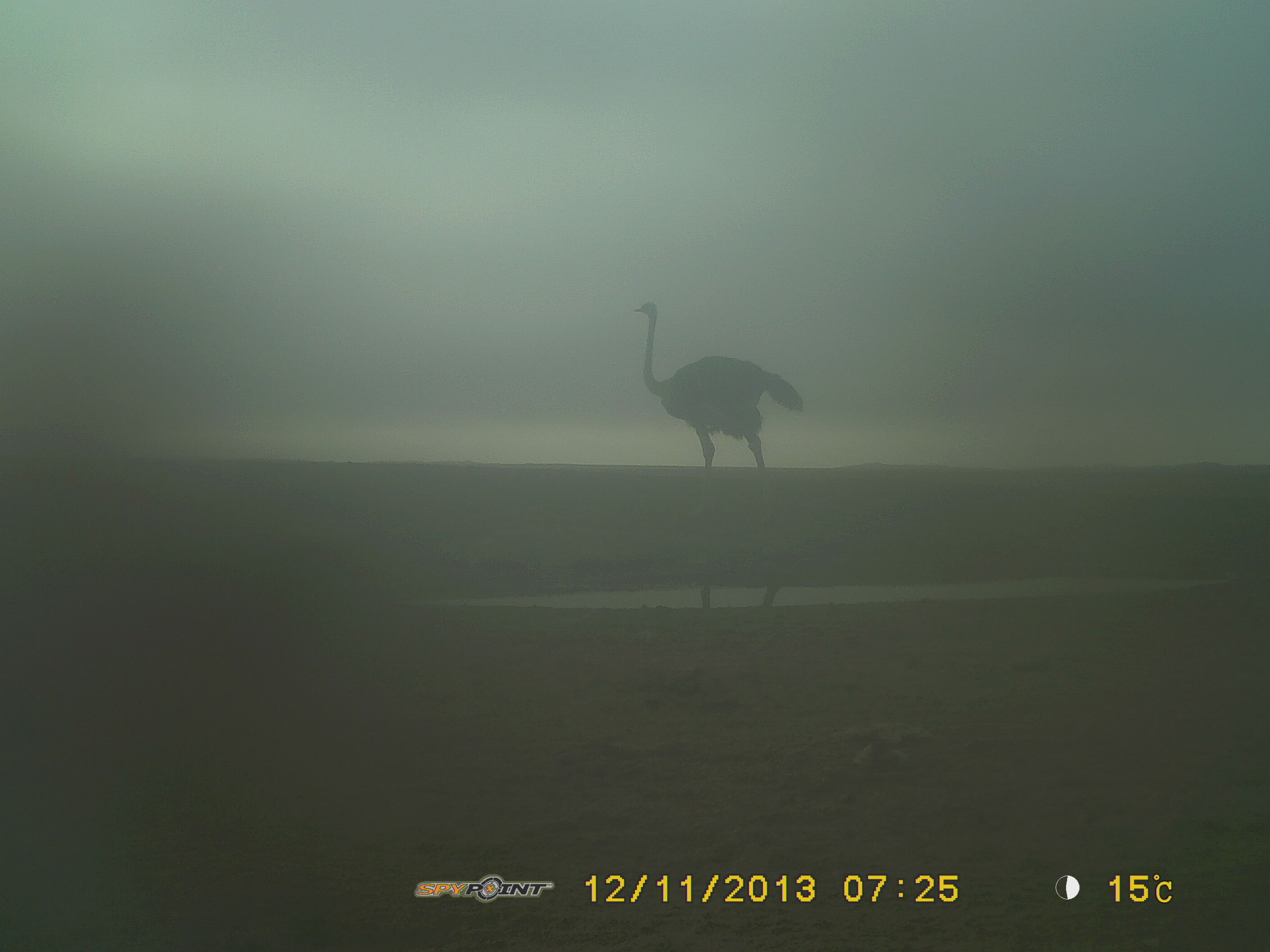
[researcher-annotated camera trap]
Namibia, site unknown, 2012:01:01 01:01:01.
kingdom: Animalia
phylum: Chordata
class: Aves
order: Struthioniformes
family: Struthionidae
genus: Struthio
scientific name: Struthio camelus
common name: common ostrich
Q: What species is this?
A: Struthio camelus (common ostrich).